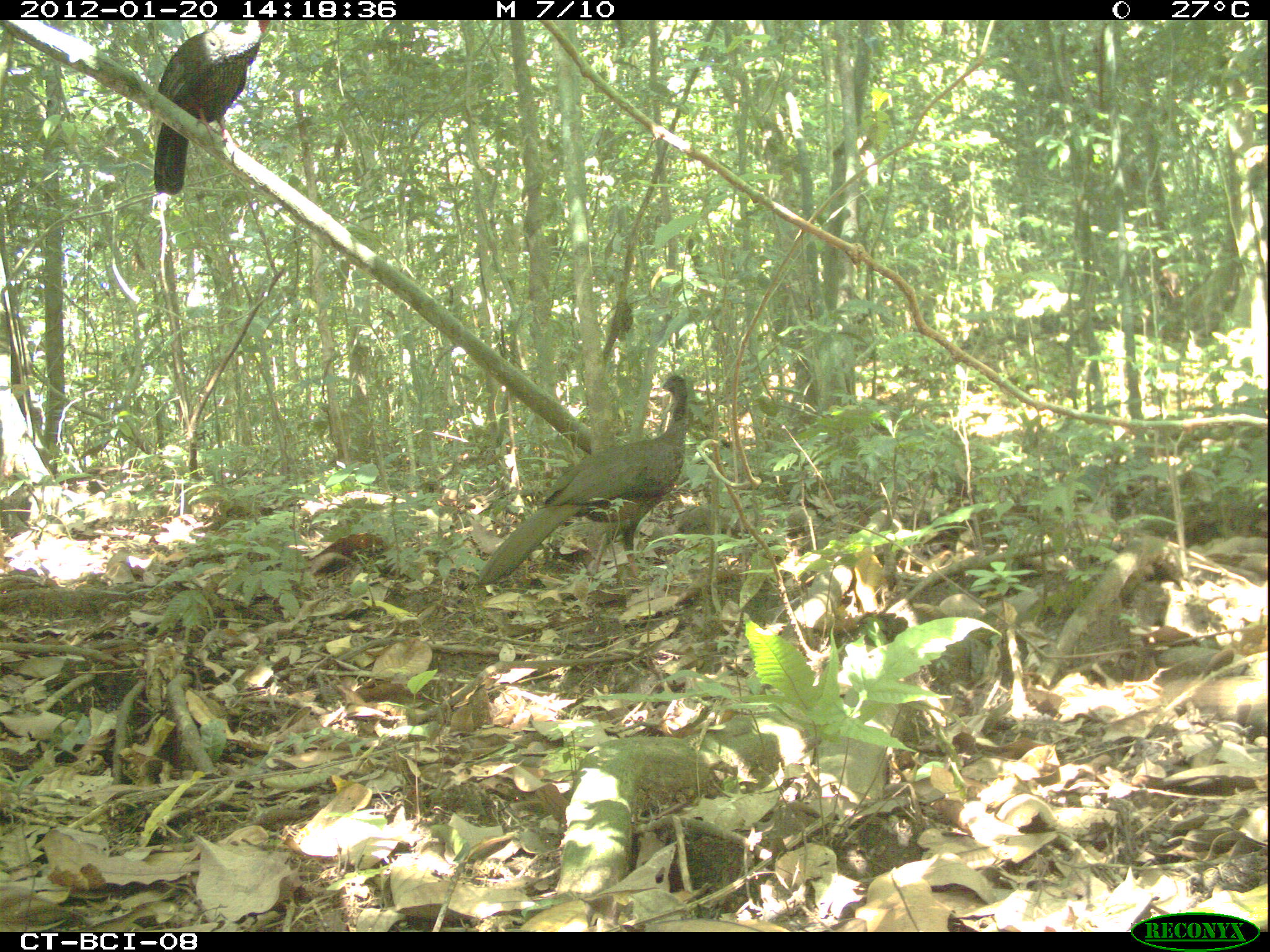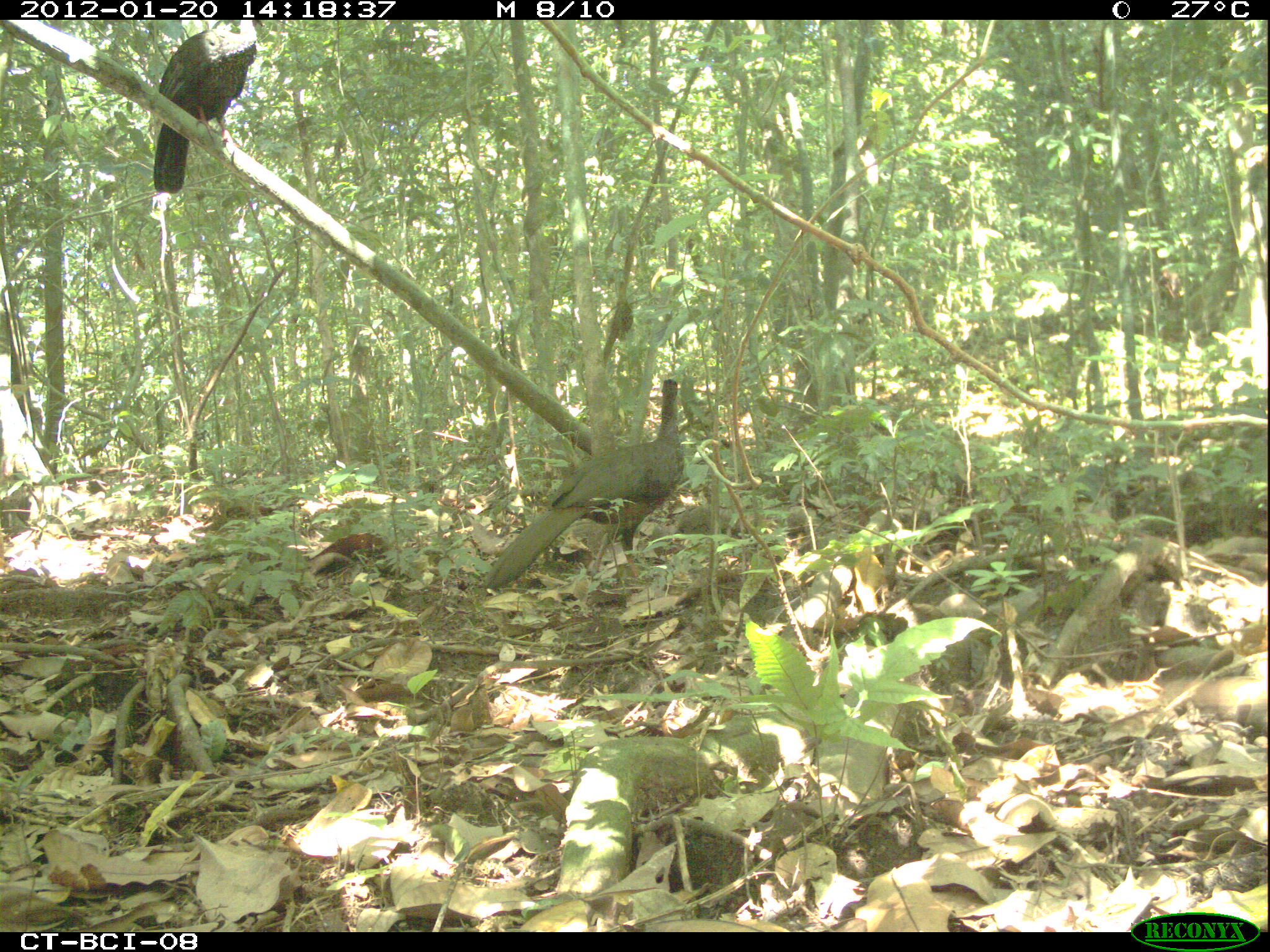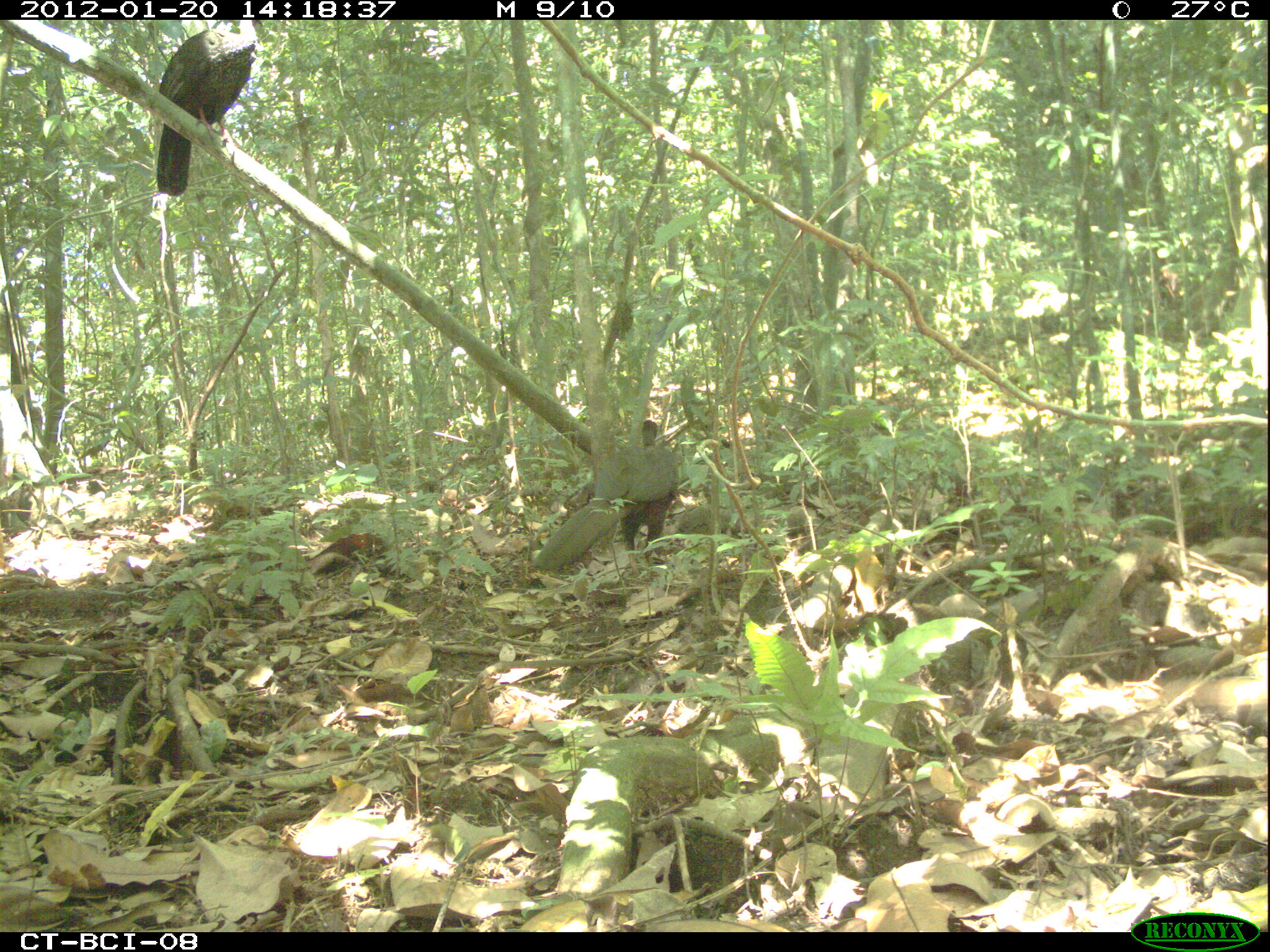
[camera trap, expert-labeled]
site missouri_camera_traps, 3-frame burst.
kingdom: Animalia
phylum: Chordata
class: Aves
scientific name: Aves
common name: bird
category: bird spec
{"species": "bird spec (bird) (Aves)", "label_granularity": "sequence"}